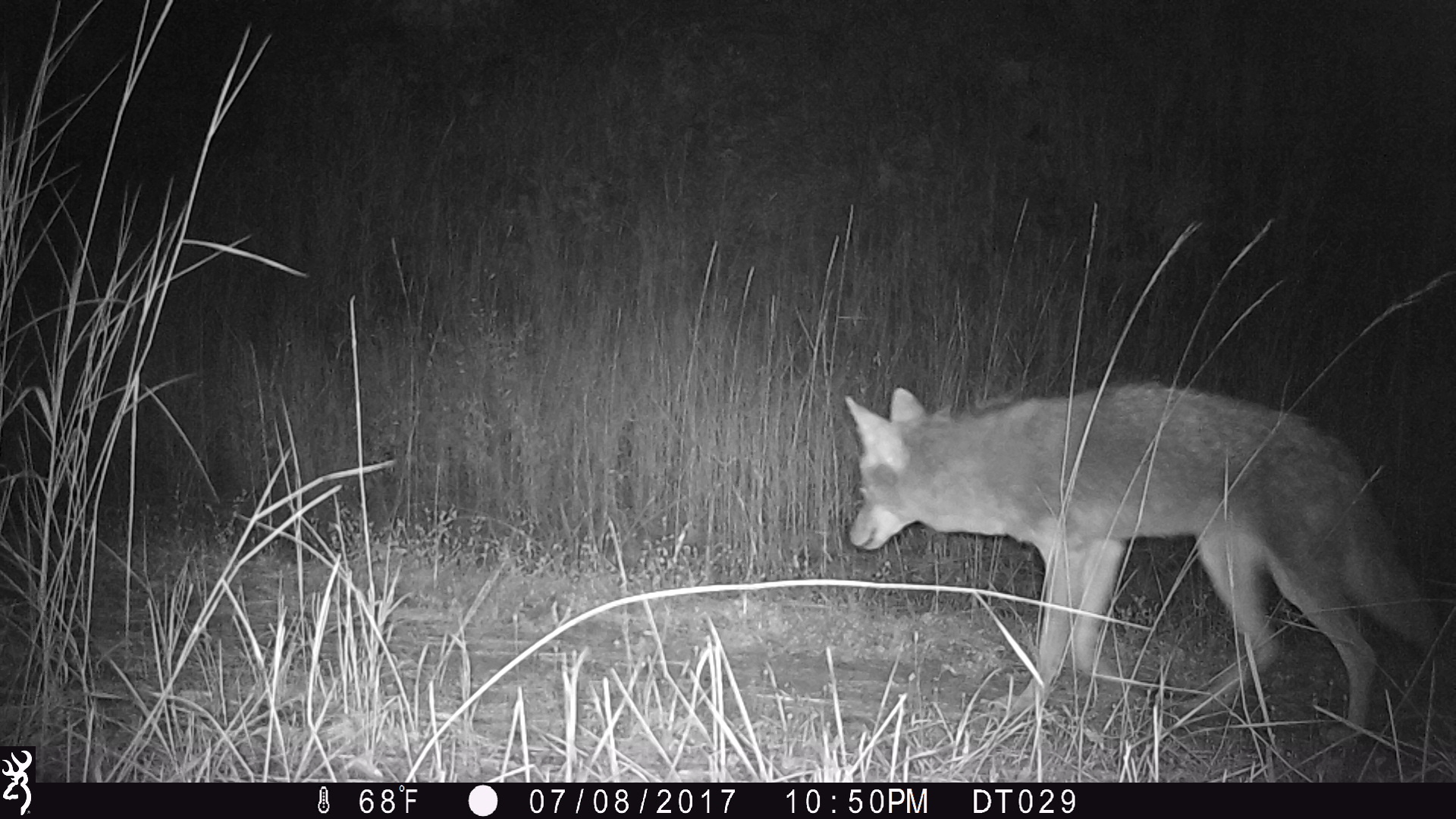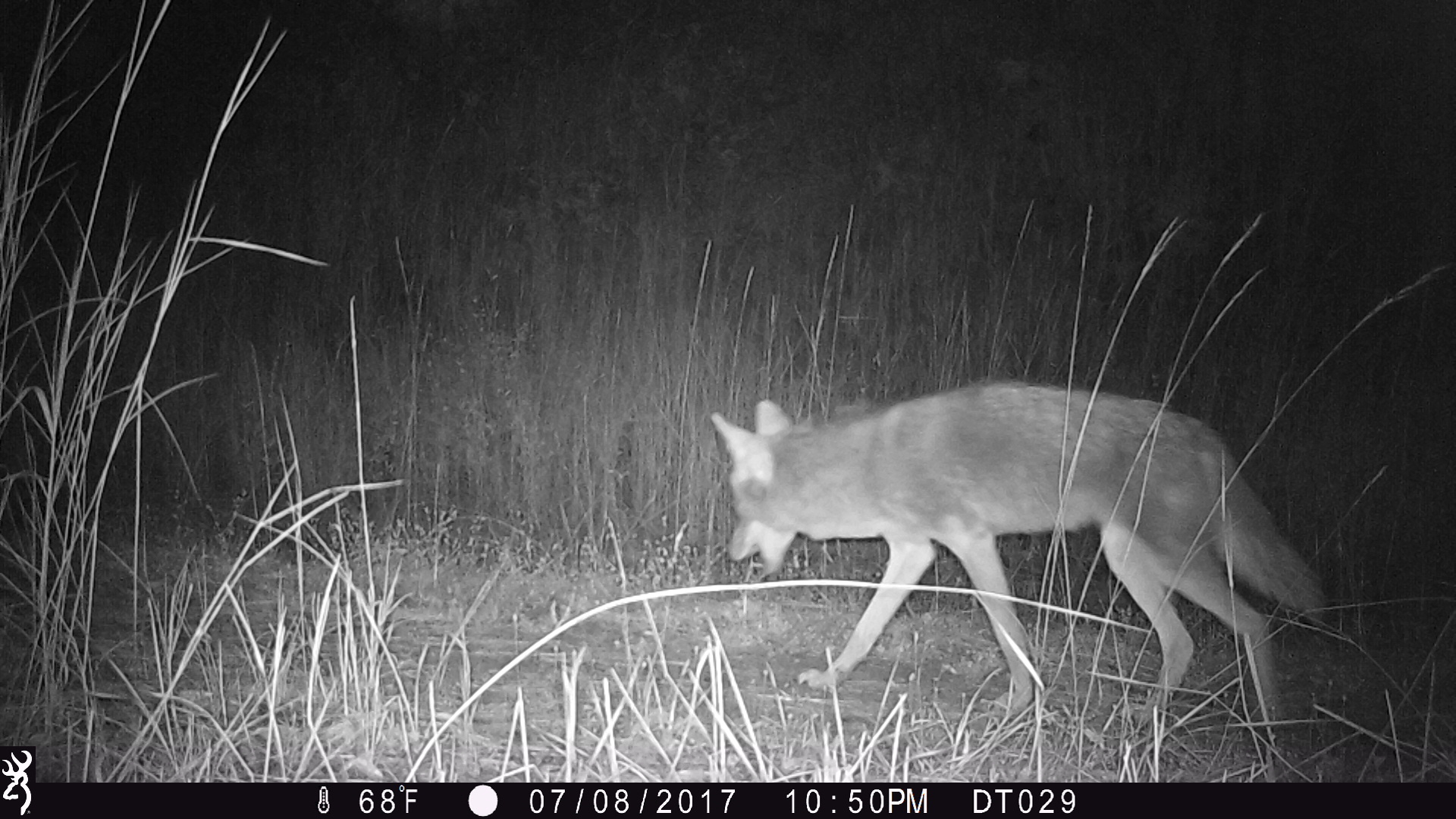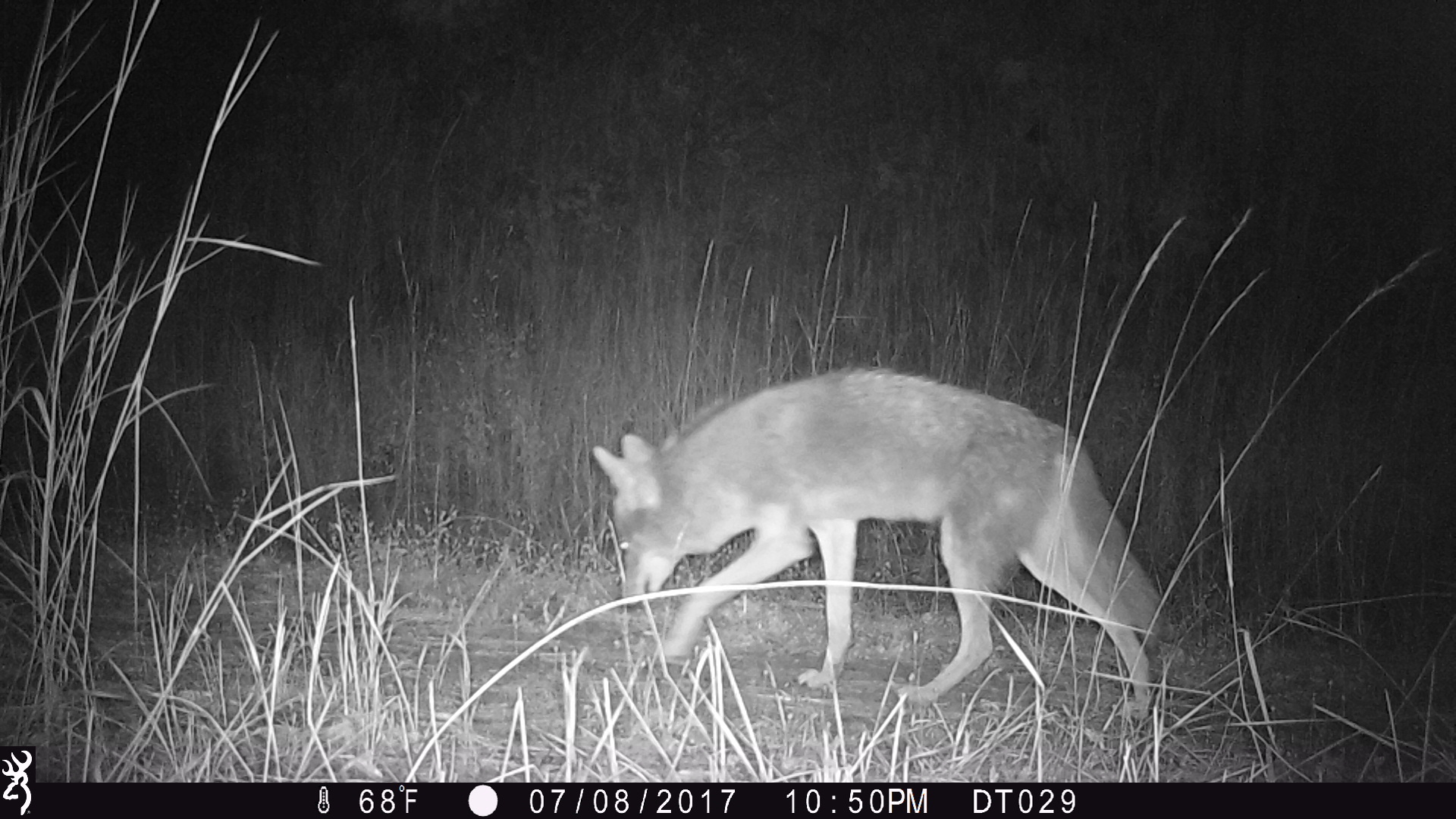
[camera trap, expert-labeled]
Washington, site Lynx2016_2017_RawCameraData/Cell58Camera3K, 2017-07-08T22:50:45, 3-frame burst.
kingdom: Animalia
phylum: Chordata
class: Mammalia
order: Carnivora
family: Canidae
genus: Canis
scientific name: Canis latrans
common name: coyote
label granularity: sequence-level